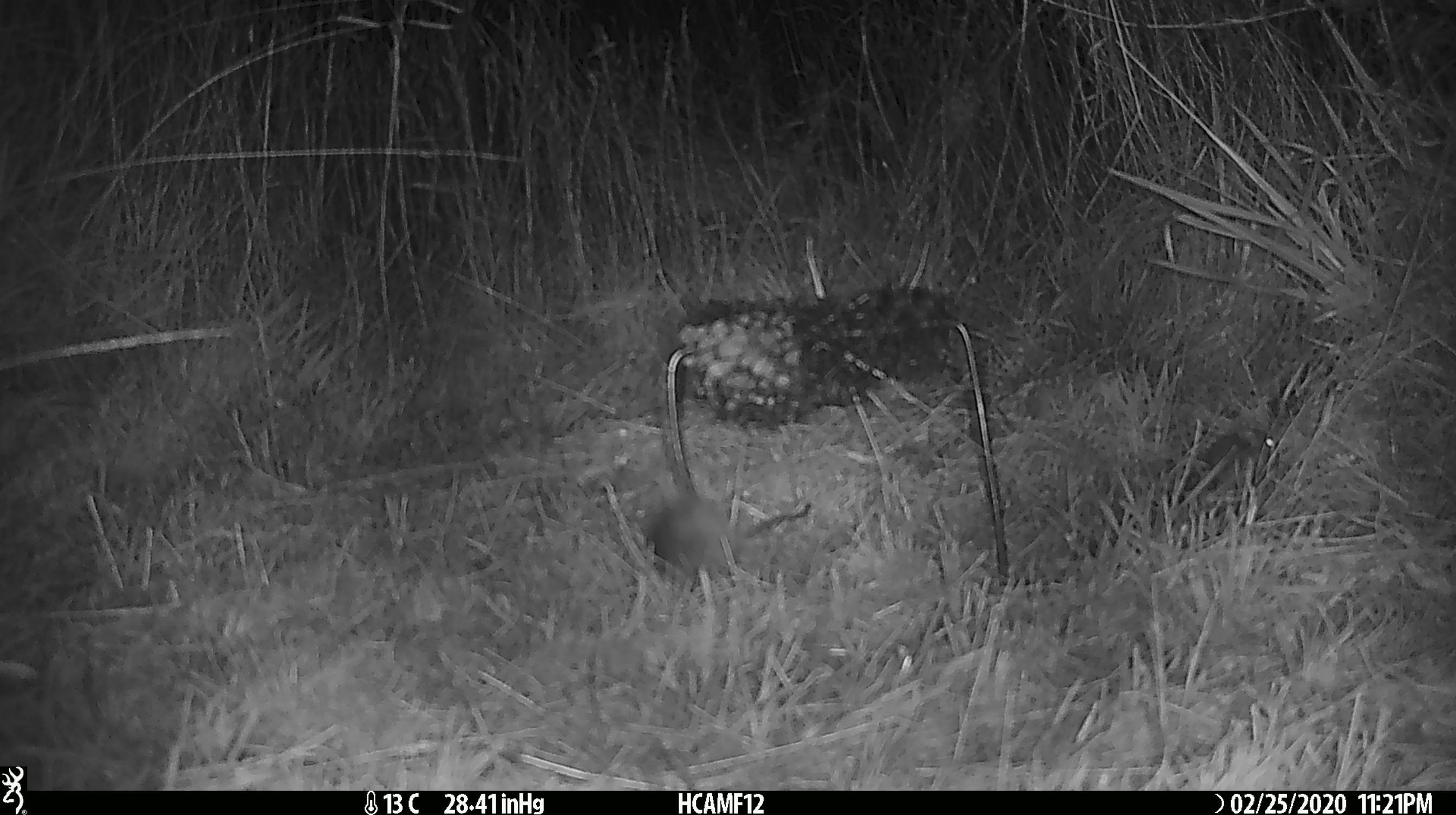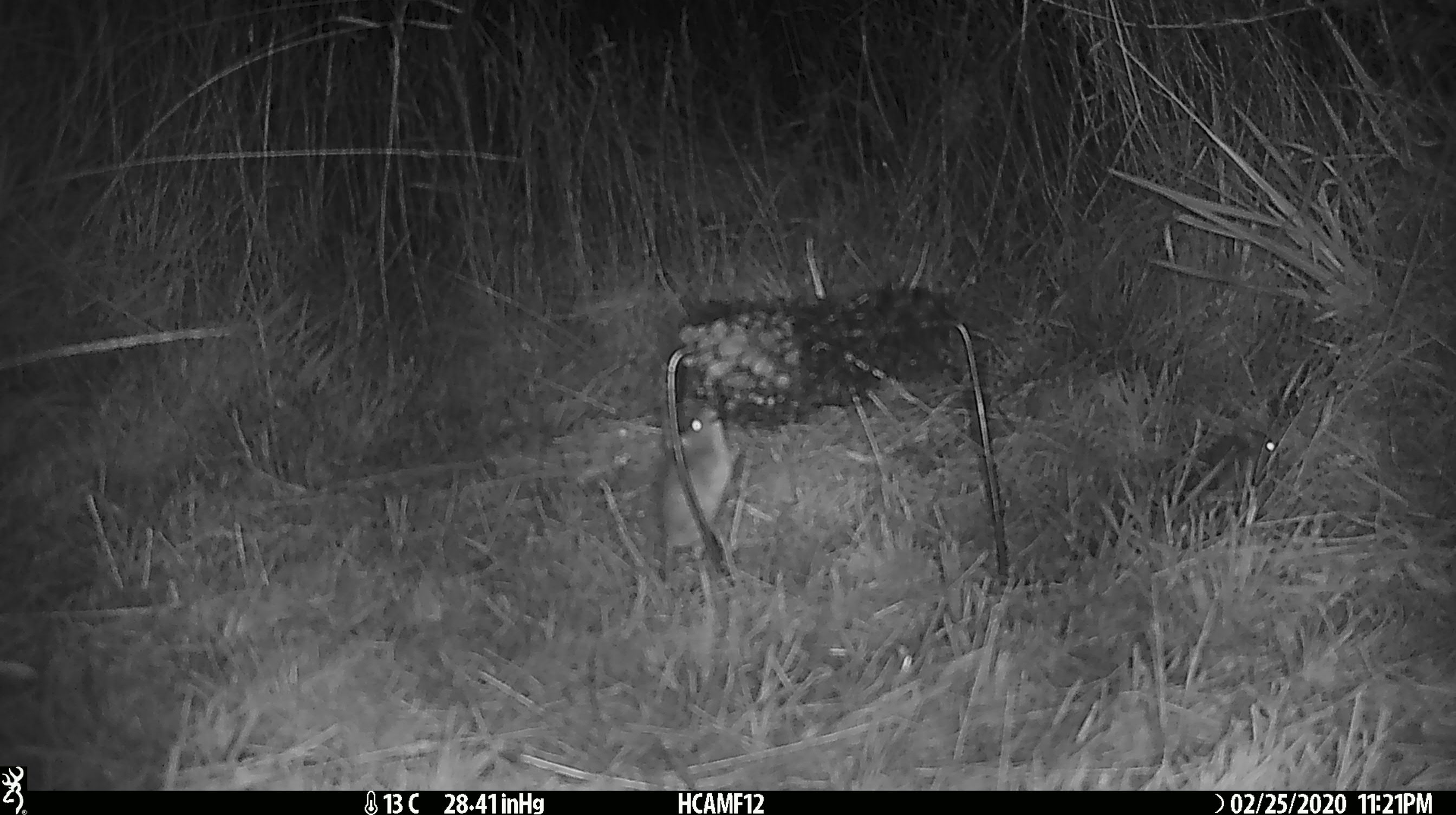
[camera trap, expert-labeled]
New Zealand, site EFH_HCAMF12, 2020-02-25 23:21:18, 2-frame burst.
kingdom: Animalia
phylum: Chordata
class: Mammalia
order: Rodentia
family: Muridae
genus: Mus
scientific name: Mus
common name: mouse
Mouse (Mus).